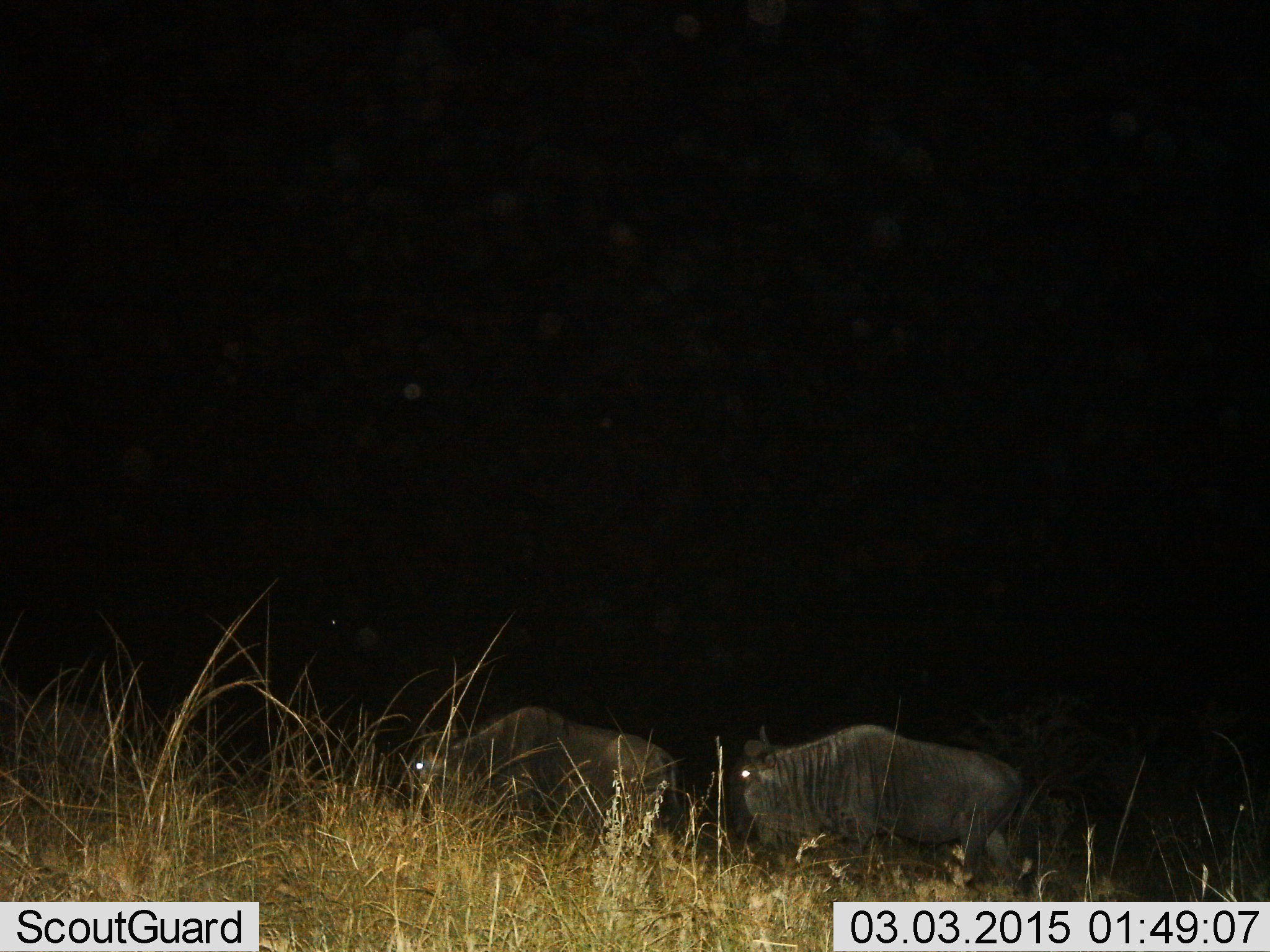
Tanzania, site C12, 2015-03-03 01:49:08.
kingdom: Animalia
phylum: Chordata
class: Mammalia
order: Artiodactyla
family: Bovidae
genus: Connochaetes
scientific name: Connochaetes taurinus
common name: blue wildebeest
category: wildebeest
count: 2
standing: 20%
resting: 0%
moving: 90%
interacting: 0%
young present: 0%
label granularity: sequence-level